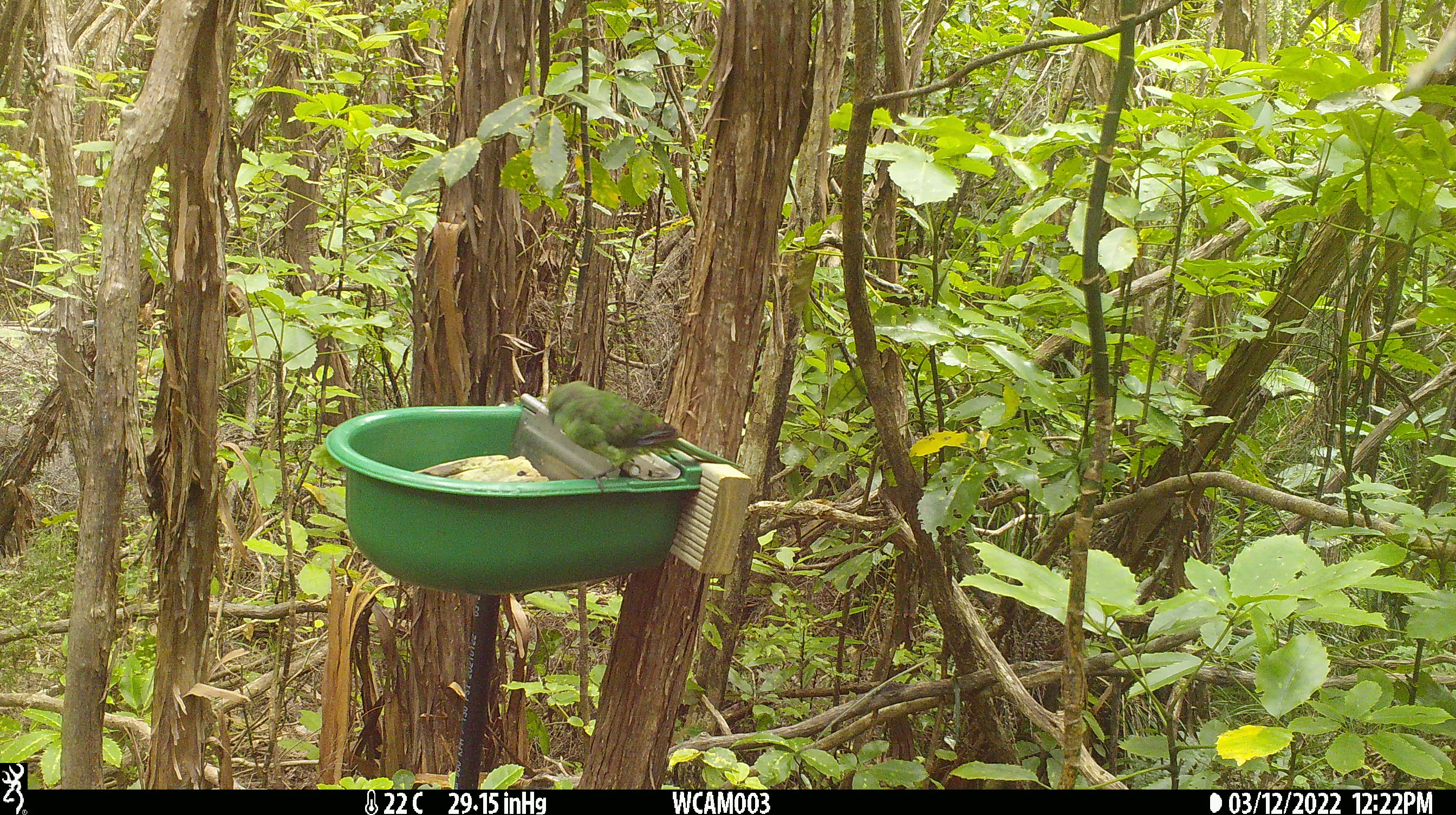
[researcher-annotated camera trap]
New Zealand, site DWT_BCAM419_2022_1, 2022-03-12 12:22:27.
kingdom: Animalia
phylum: Chordata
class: Aves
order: Psittaciformes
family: Psittaculidae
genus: Cyanoramphus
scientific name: Cyanoramphus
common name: parakeet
Parakeet (Cyanoramphus).